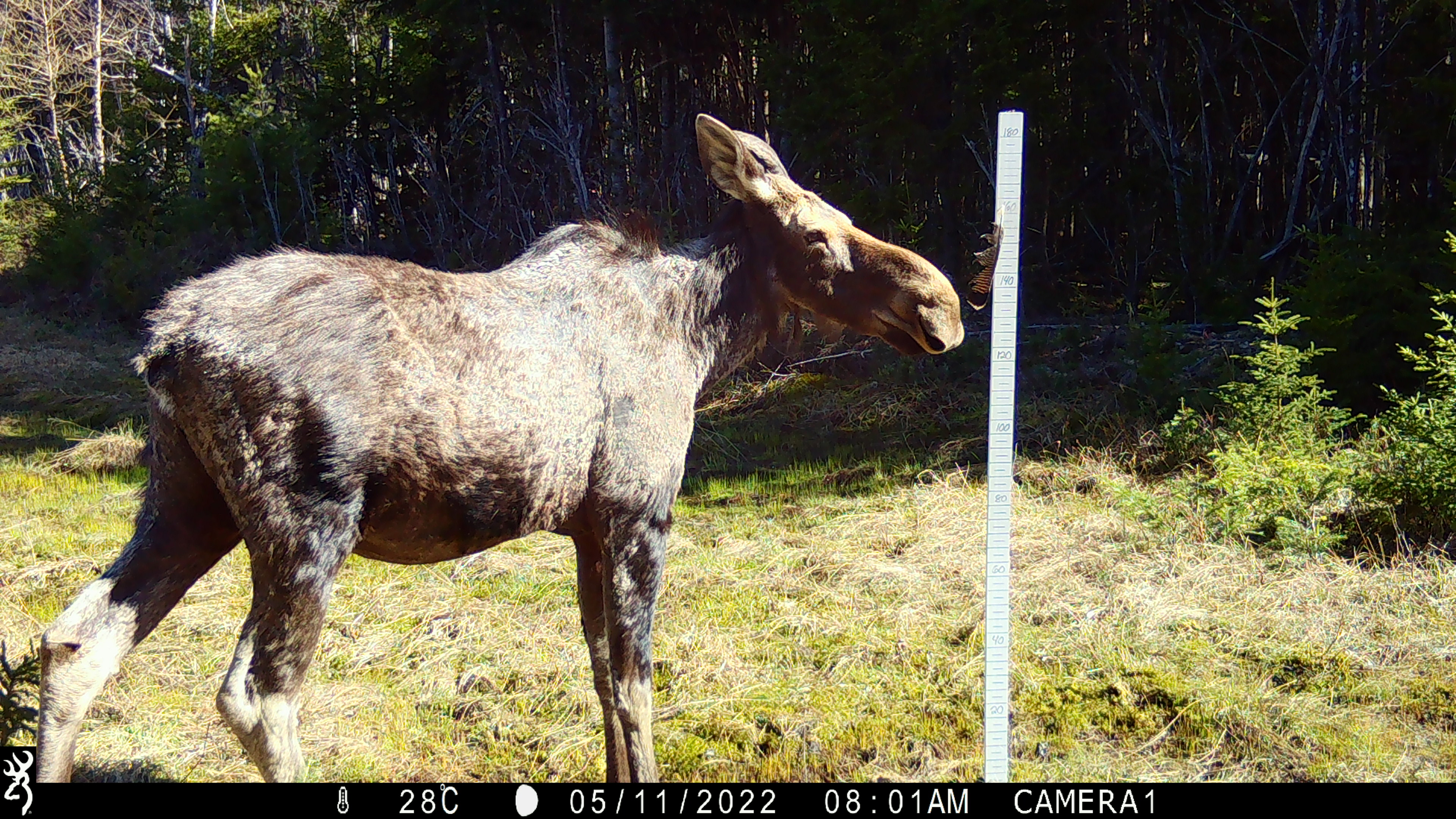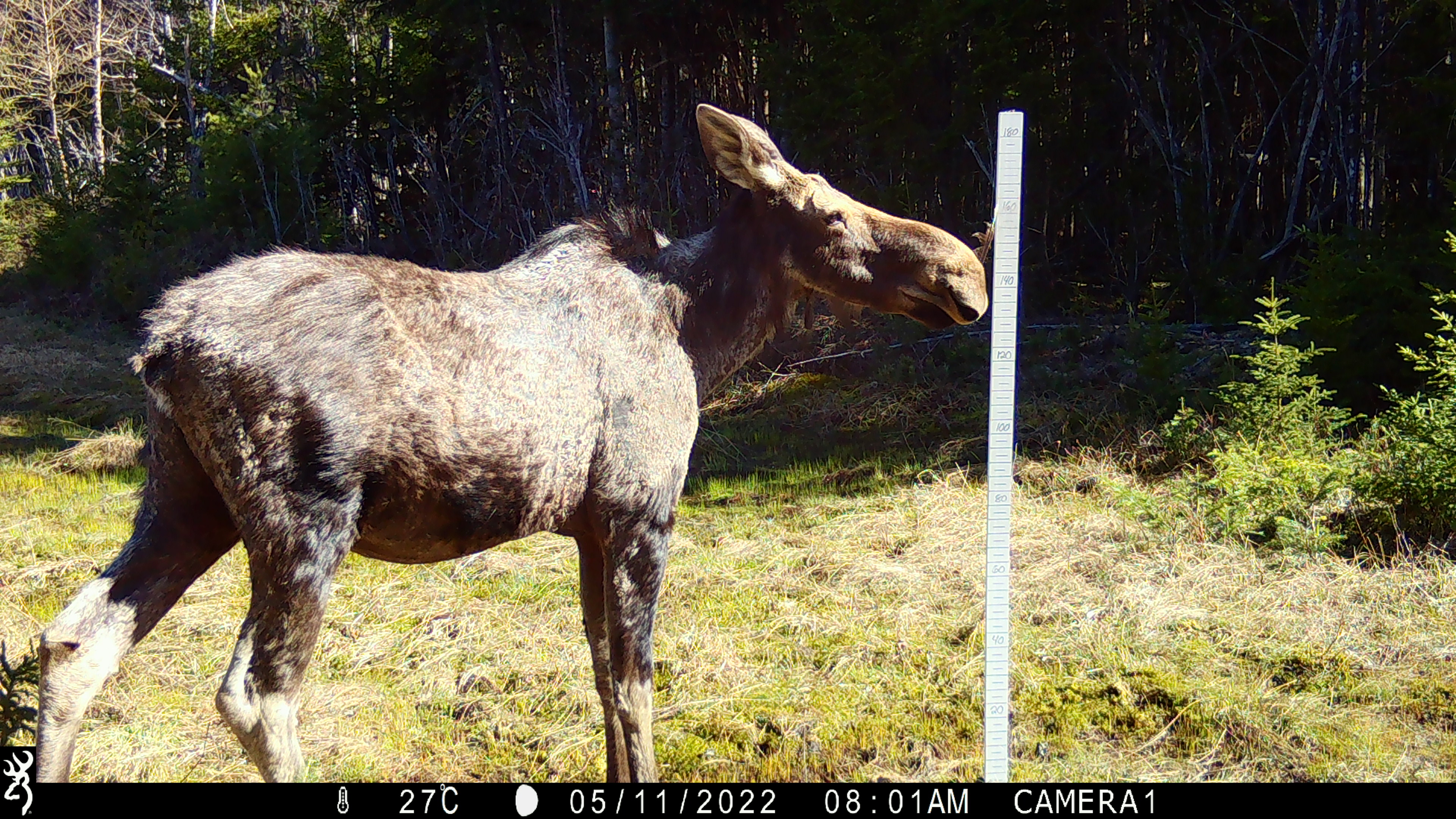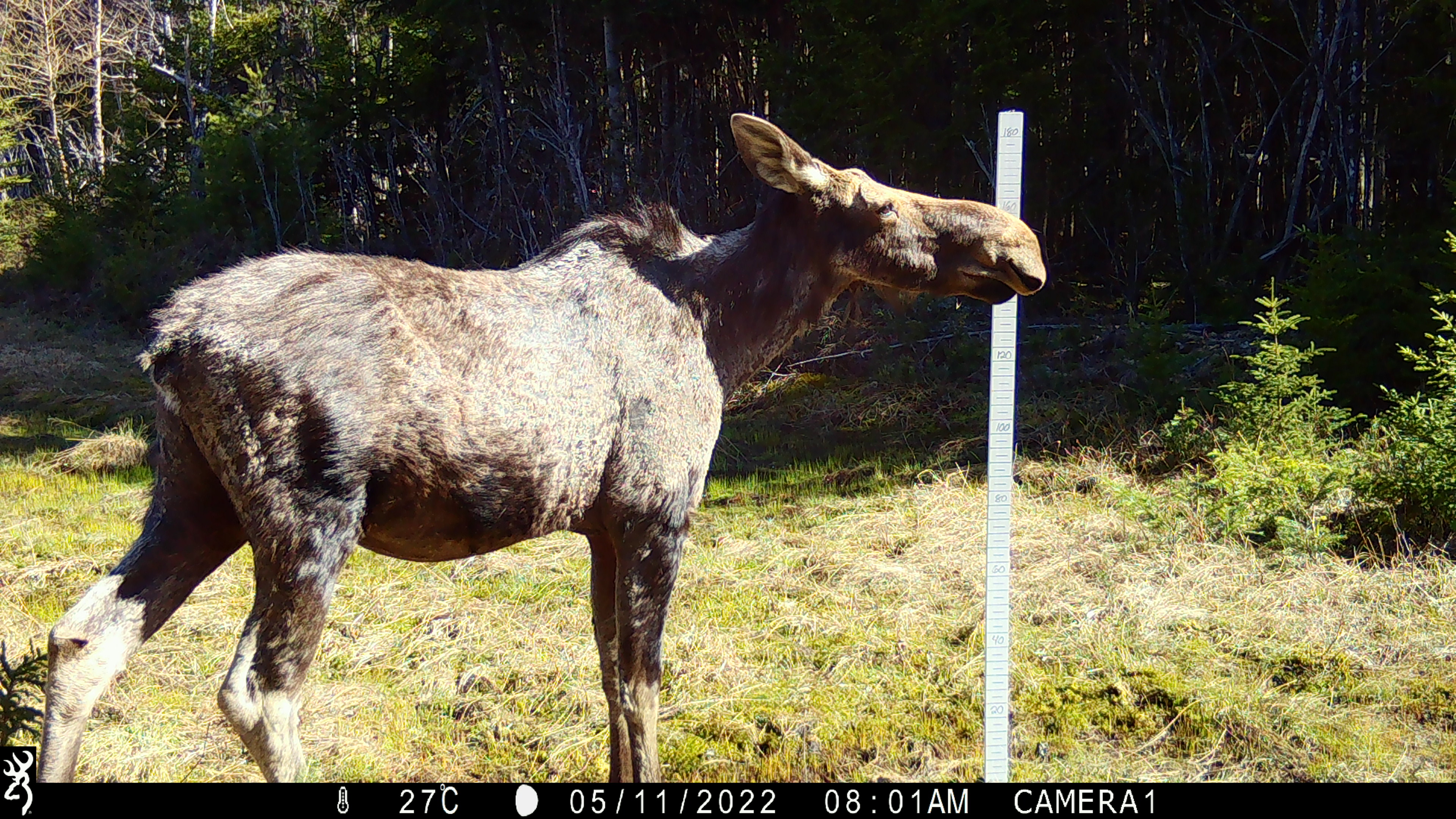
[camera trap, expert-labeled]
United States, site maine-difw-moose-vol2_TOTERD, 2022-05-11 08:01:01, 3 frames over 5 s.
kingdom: Animalia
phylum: Chordata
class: Mammalia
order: Artiodactyla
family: Cervidae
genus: Alces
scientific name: Alces alces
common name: moose